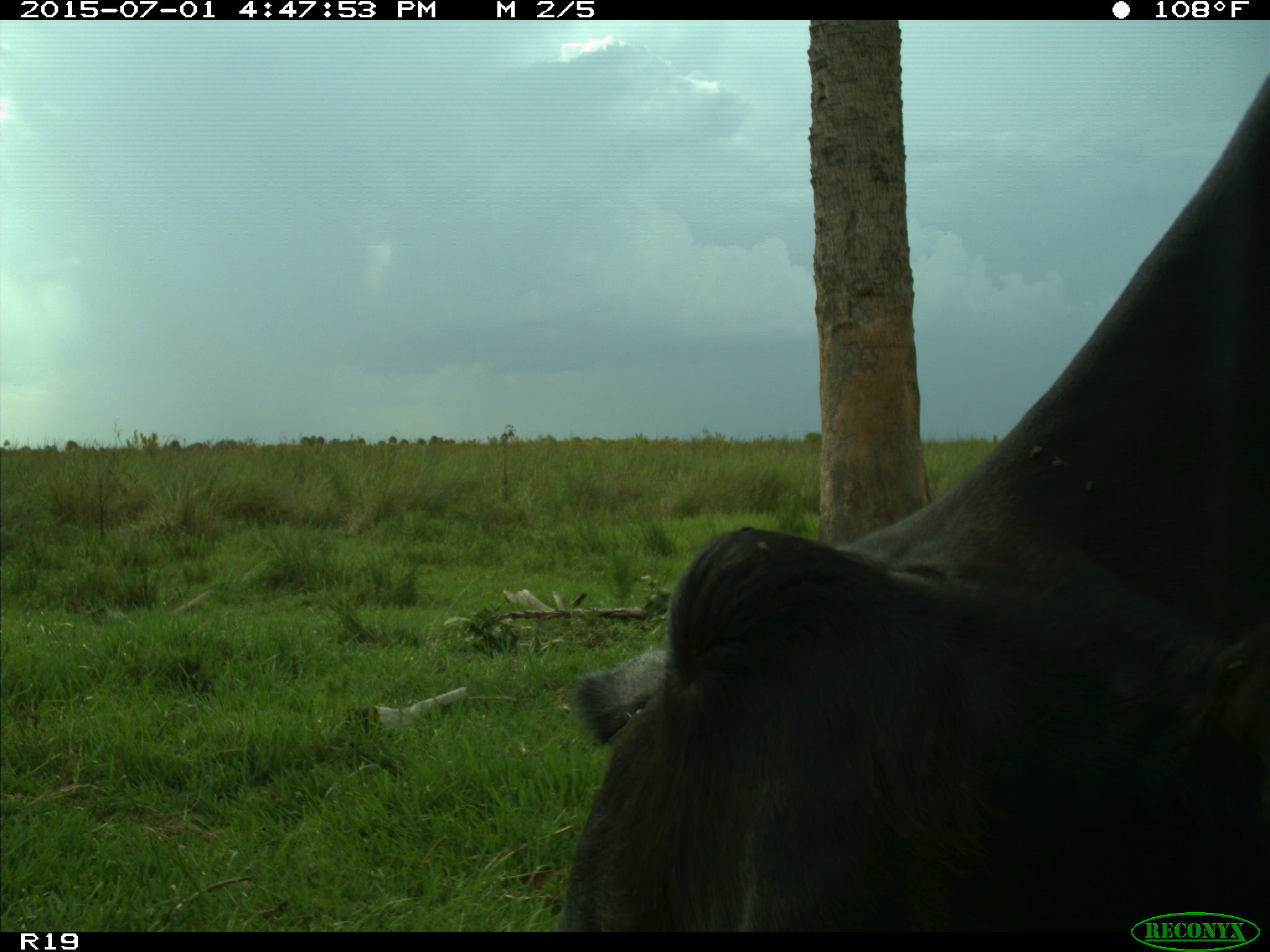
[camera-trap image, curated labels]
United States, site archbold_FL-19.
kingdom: Animalia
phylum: Chordata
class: Mammalia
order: Artiodactyla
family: Bovidae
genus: Bos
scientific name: Bos taurus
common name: domestic cow